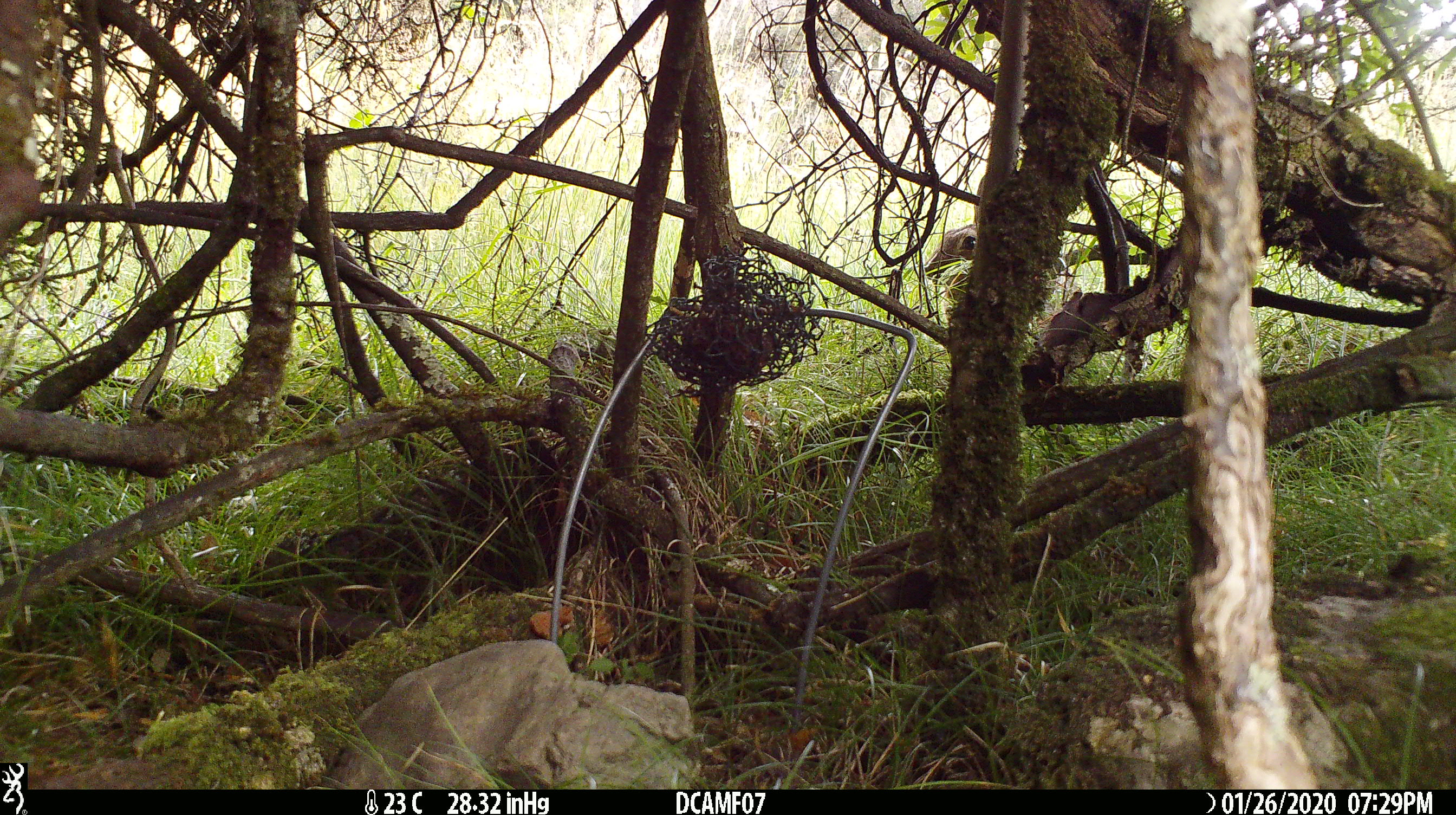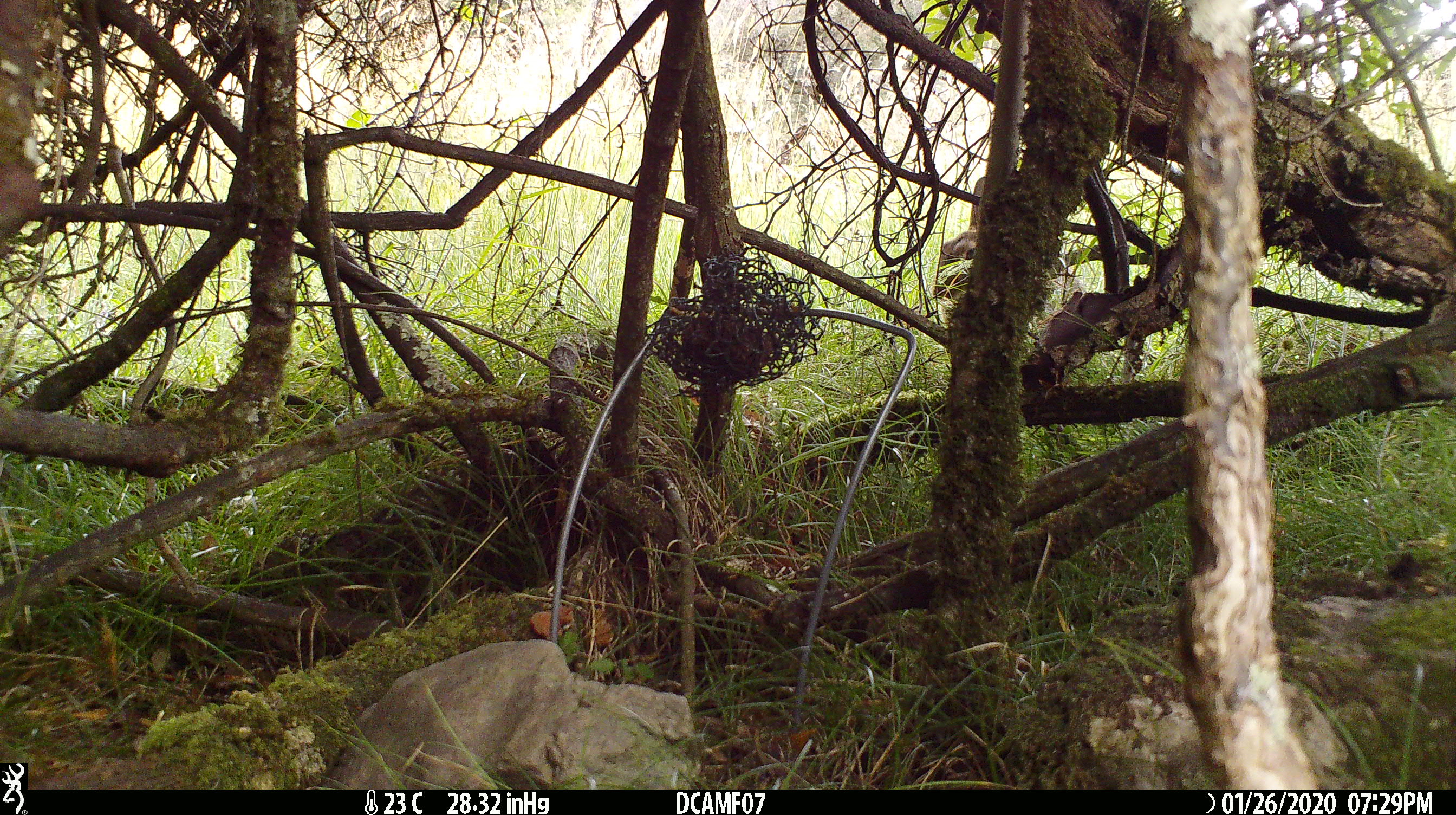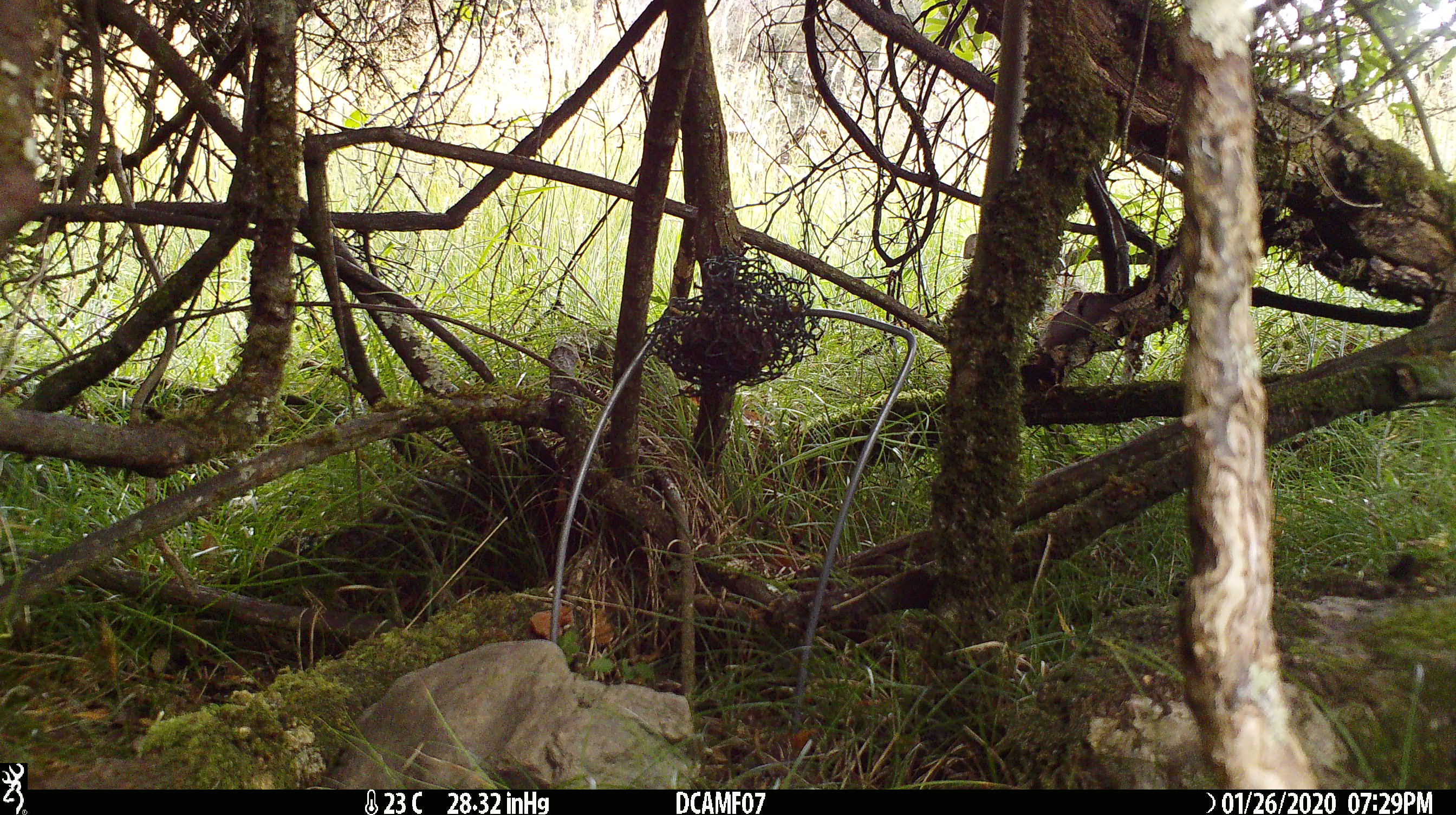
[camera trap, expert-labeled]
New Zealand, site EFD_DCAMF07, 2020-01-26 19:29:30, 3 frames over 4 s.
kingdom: Animalia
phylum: Chordata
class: Mammalia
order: Lagomorpha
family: Leporidae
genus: Oryctolagus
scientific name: Oryctolagus cuniculus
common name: european rabbit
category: rabbit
Rabbit (european rabbit) (Oryctolagus cuniculus).